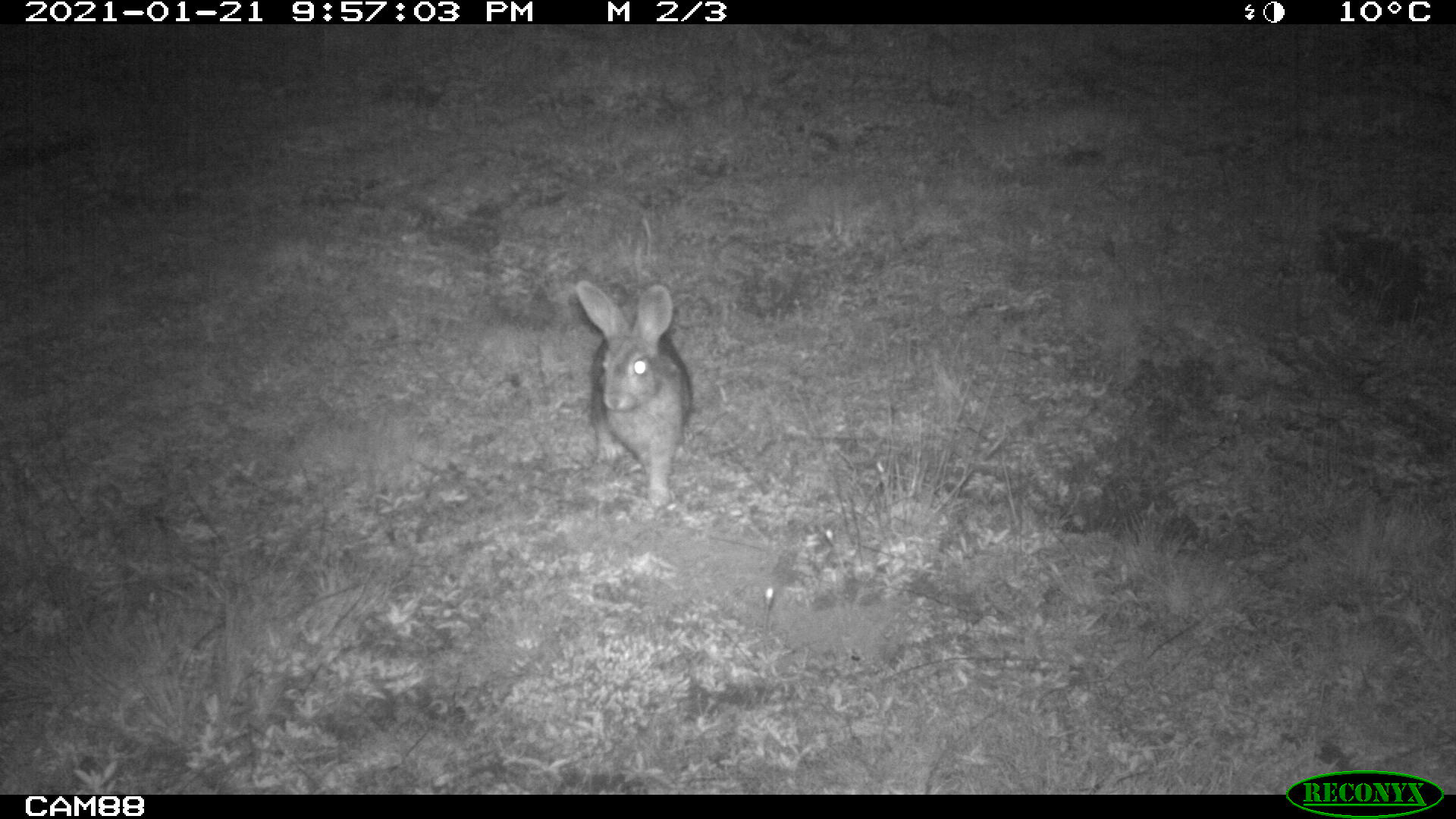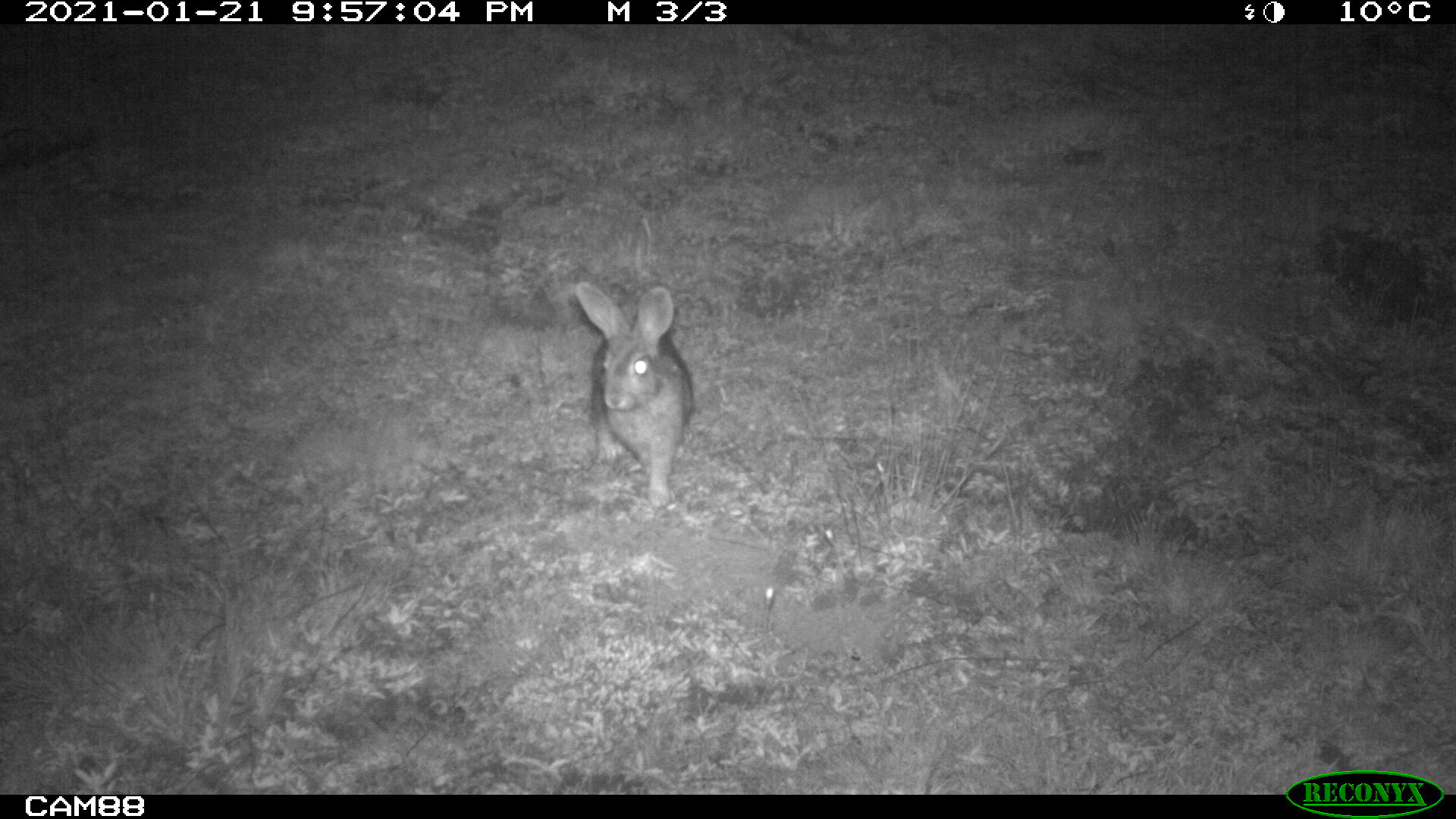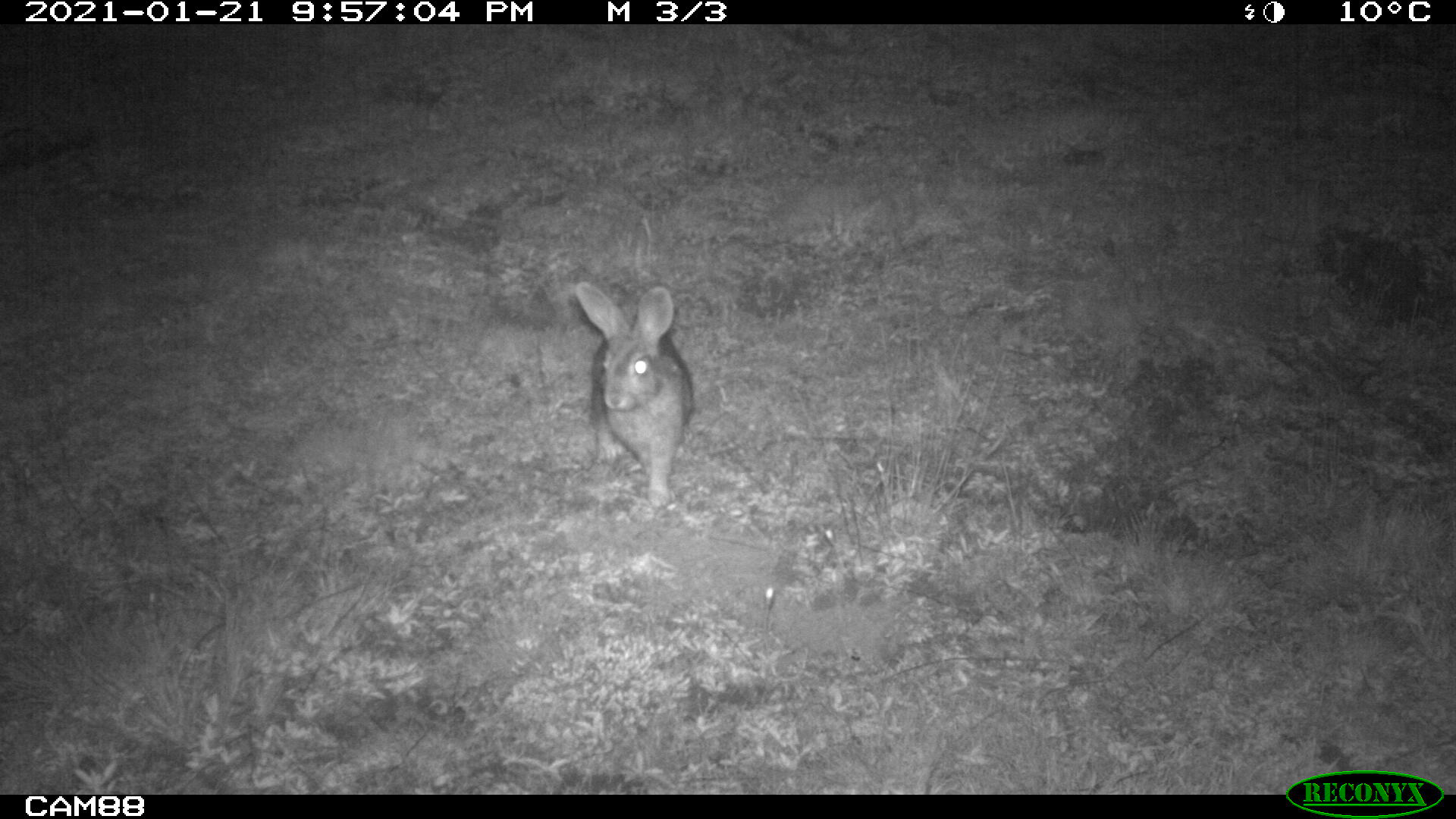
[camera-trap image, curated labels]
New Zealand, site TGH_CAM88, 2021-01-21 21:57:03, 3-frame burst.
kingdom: Animalia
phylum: Chordata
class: Mammalia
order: Lagomorpha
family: Leporidae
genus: Oryctolagus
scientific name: Oryctolagus cuniculus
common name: european rabbit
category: rabbit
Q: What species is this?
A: Rabbit (european rabbit) (Oryctolagus cuniculus).